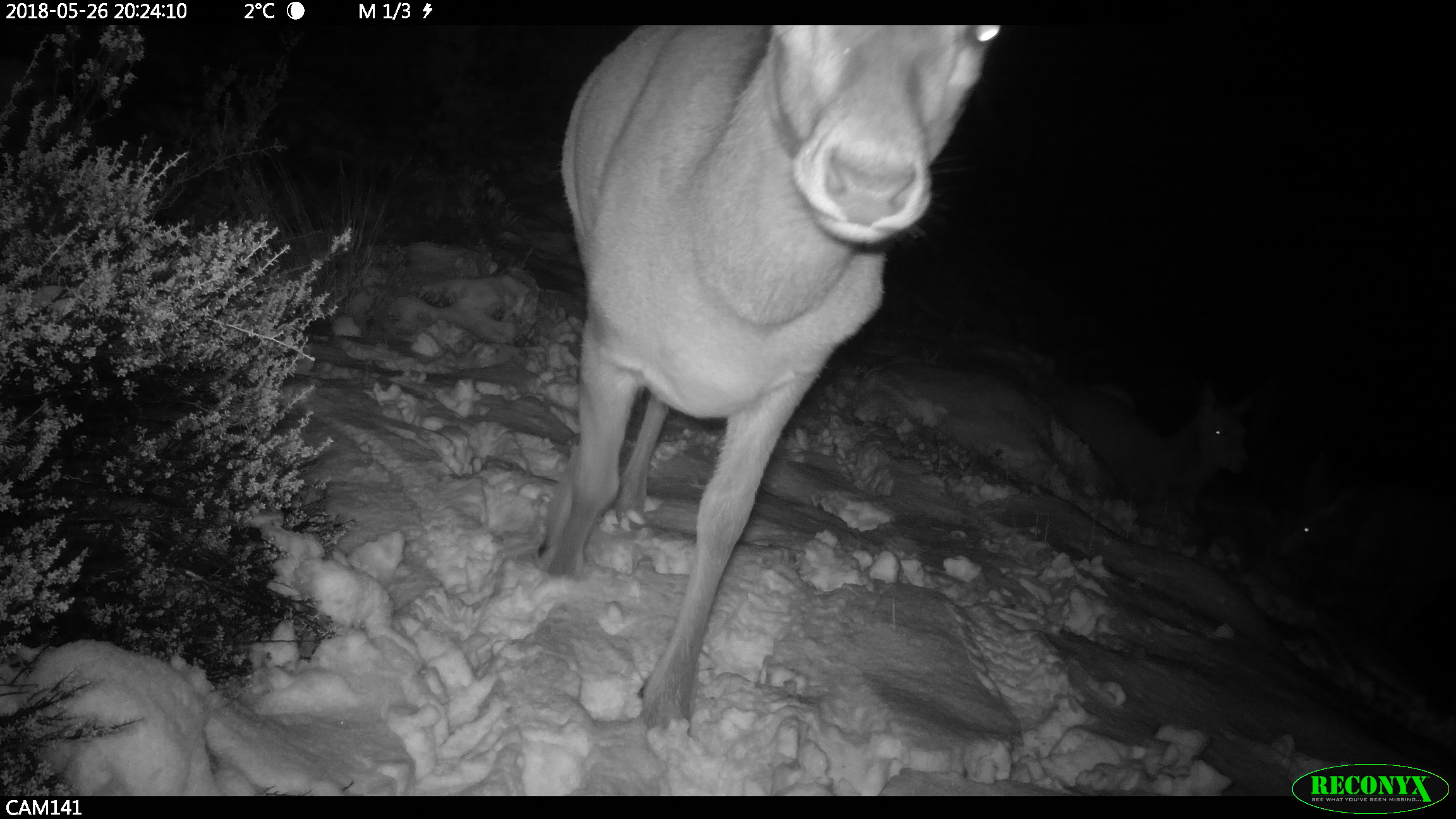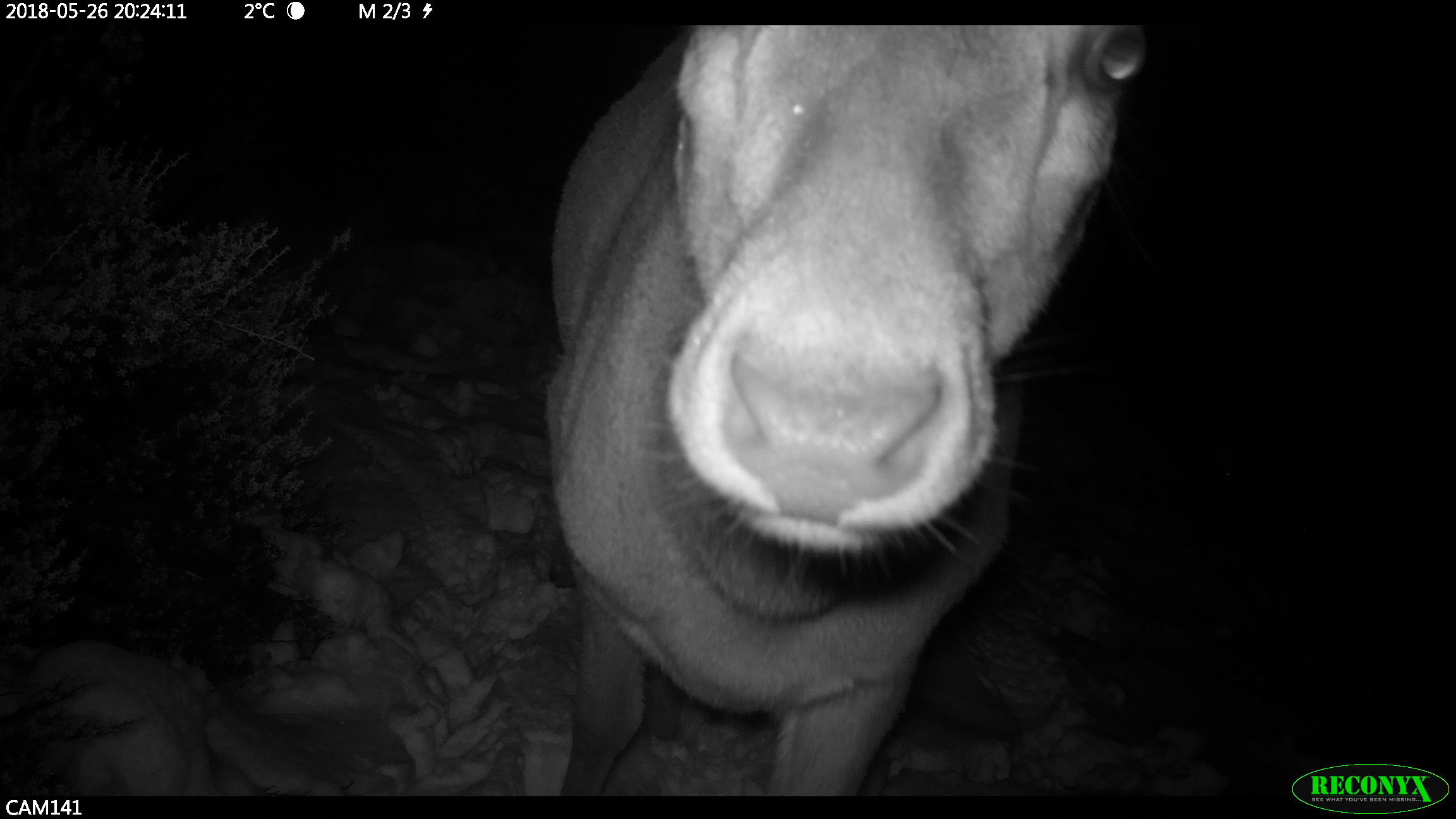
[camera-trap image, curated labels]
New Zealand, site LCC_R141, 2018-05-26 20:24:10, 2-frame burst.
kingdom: Animalia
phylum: Chordata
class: Mammalia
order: Artiodactyla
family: Cervidae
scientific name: Cervidae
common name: deer